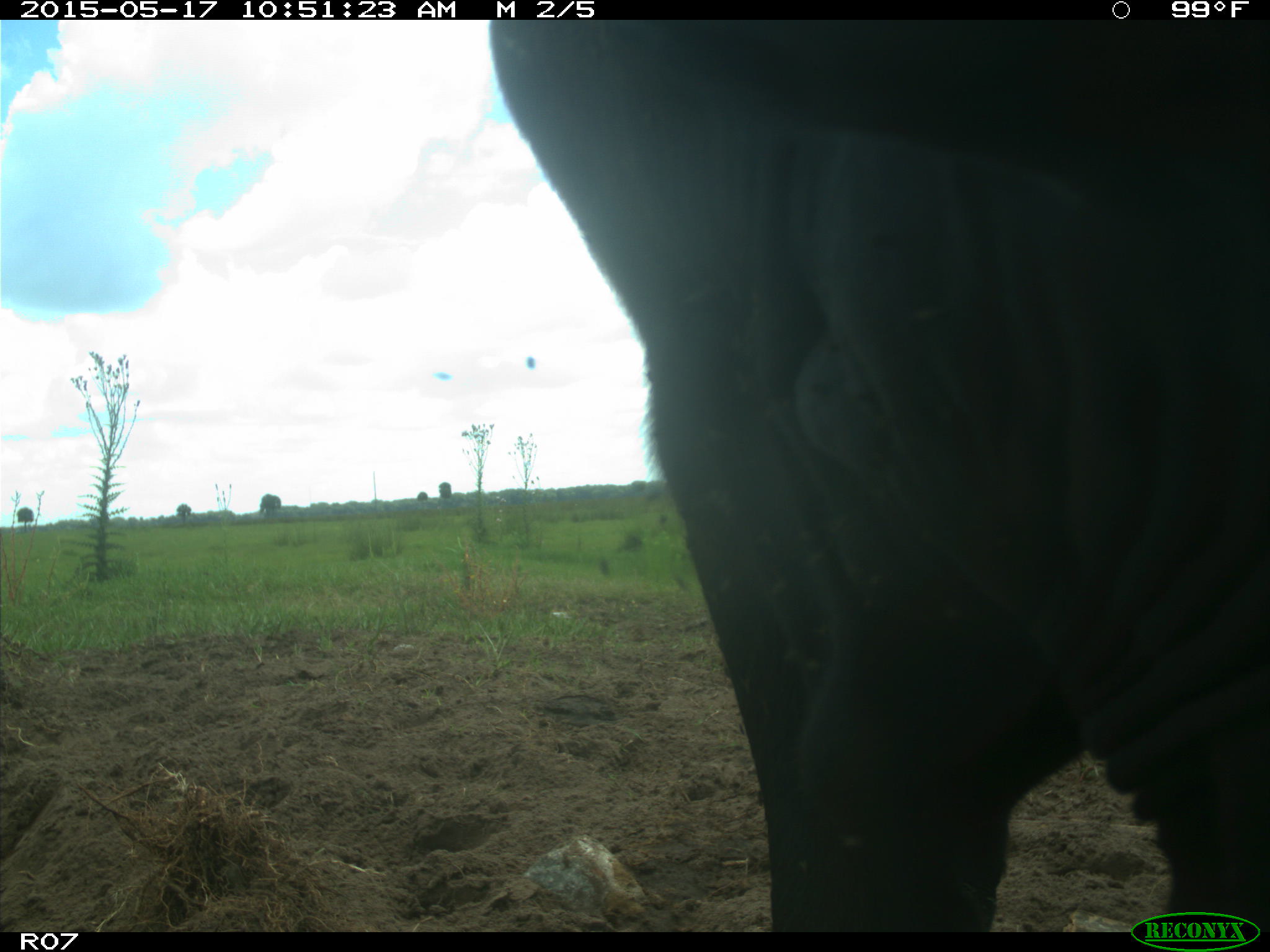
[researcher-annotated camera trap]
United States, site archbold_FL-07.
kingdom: Animalia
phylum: Chordata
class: Mammalia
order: Artiodactyla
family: Bovidae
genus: Bos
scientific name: Bos taurus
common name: domestic cow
Bos taurus (domestic cow).